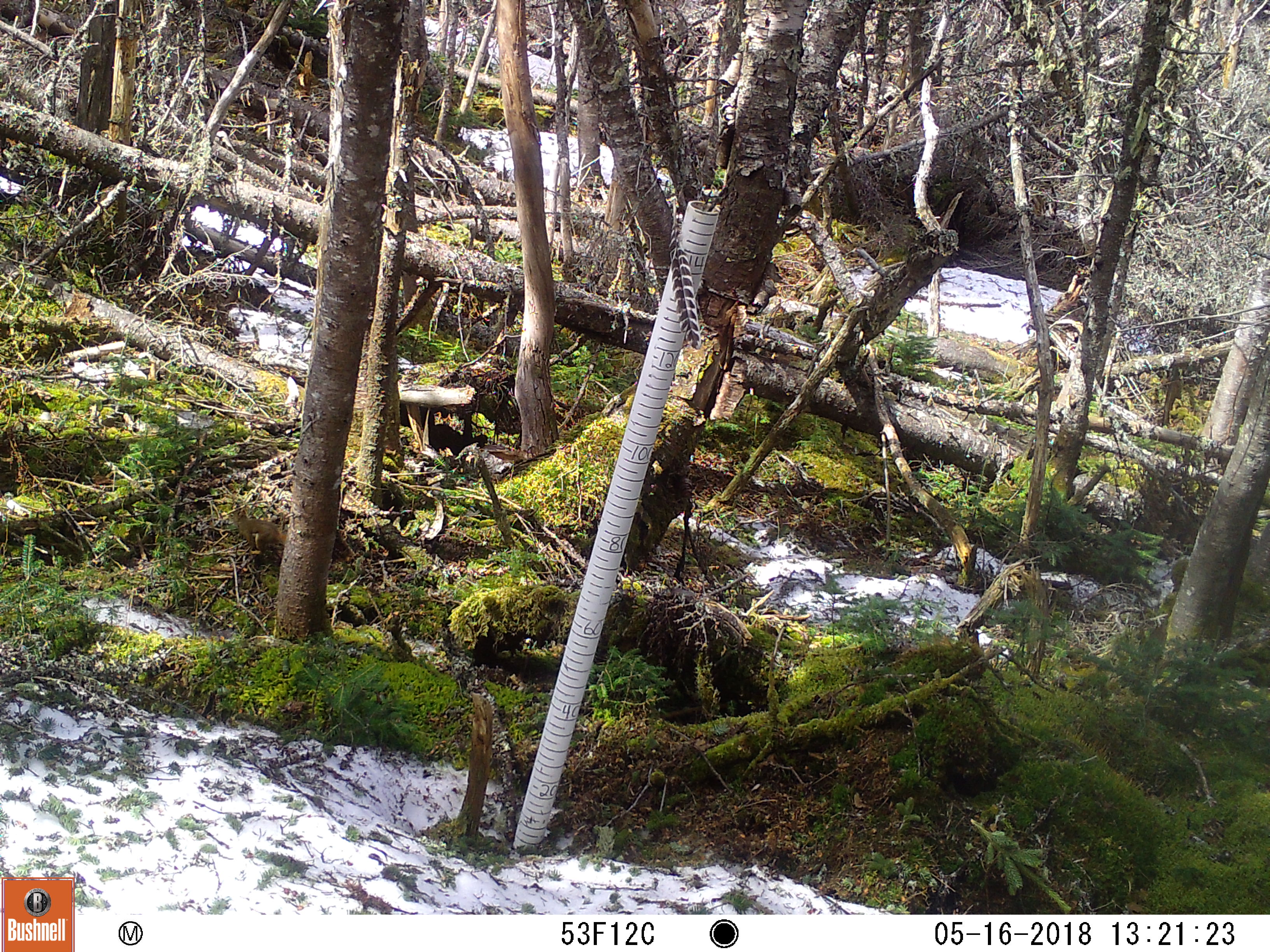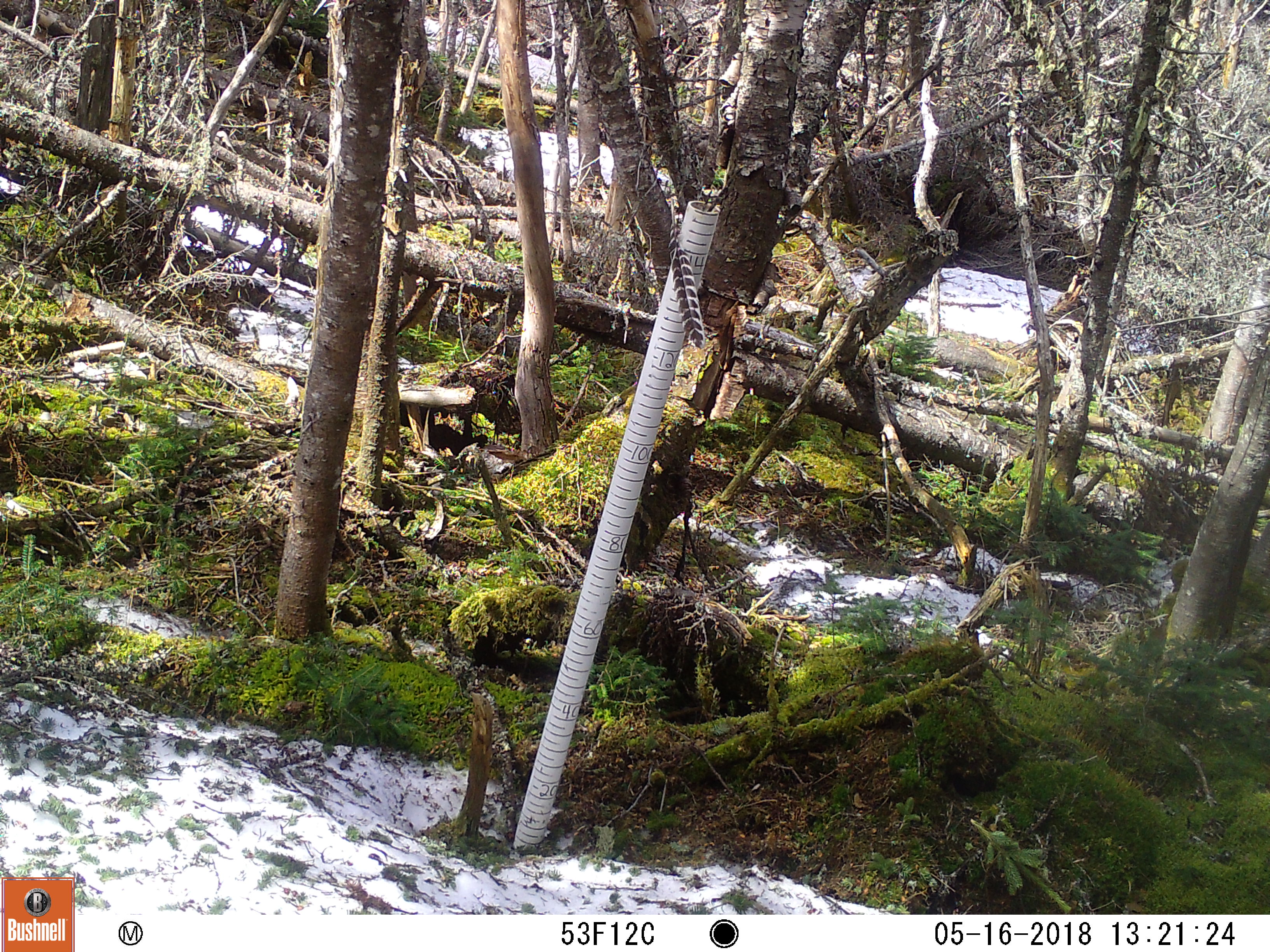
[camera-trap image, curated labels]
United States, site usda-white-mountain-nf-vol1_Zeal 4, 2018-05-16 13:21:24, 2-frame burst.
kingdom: Animalia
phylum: Chordata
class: Mammalia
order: Rodentia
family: Sciuridae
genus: Tamiasciurus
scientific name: Tamiasciurus hudsonicus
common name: red squirrel